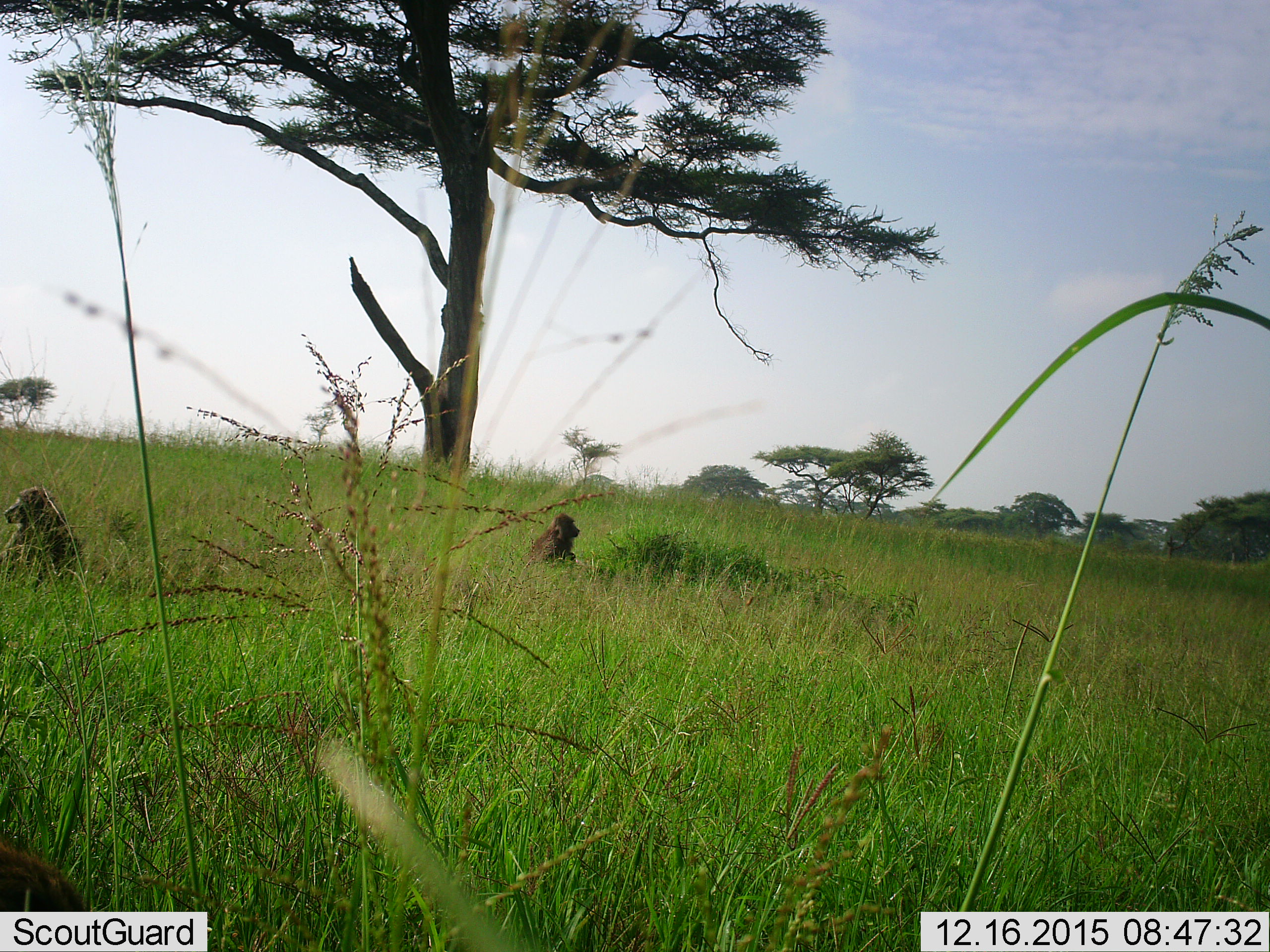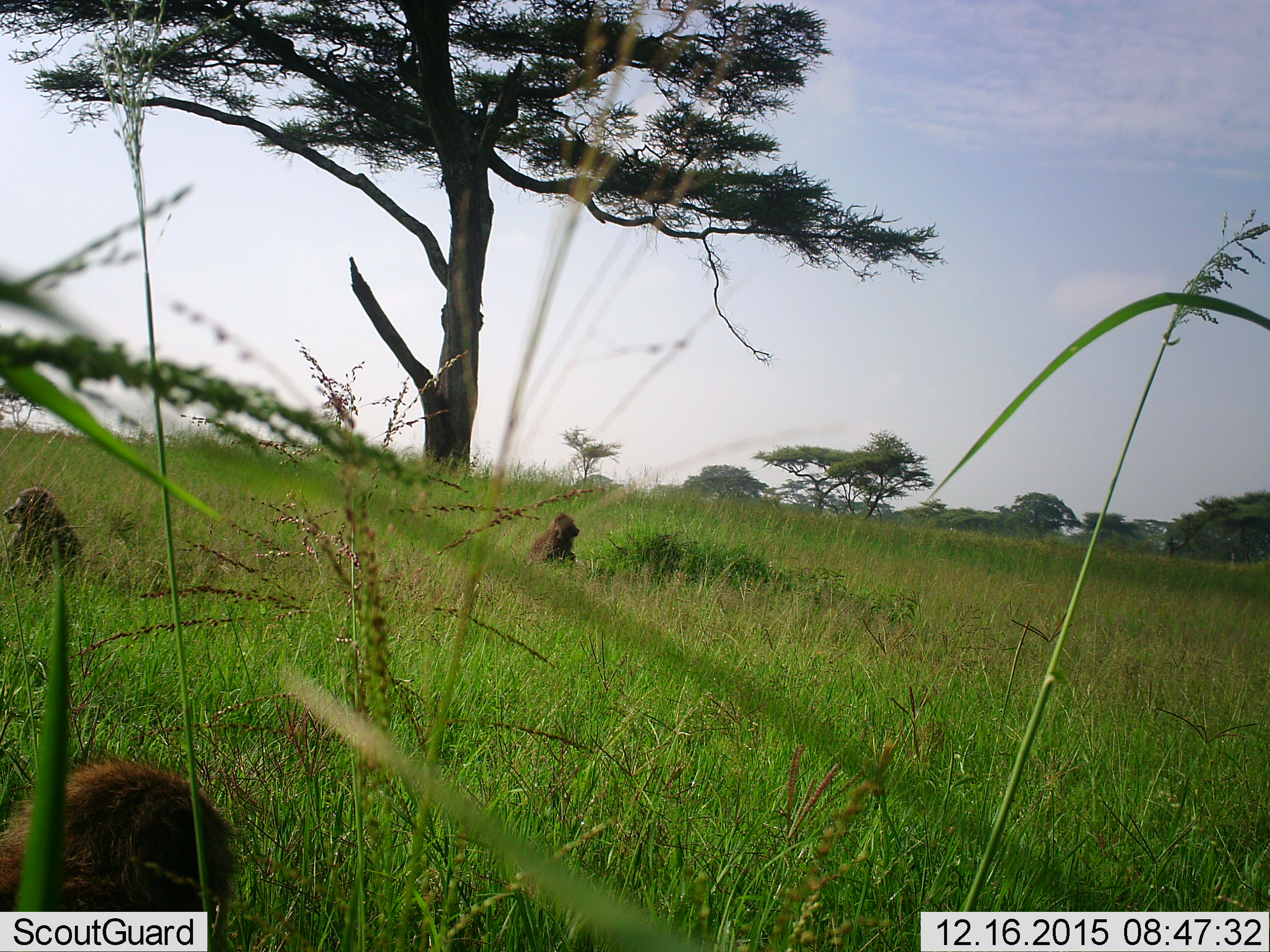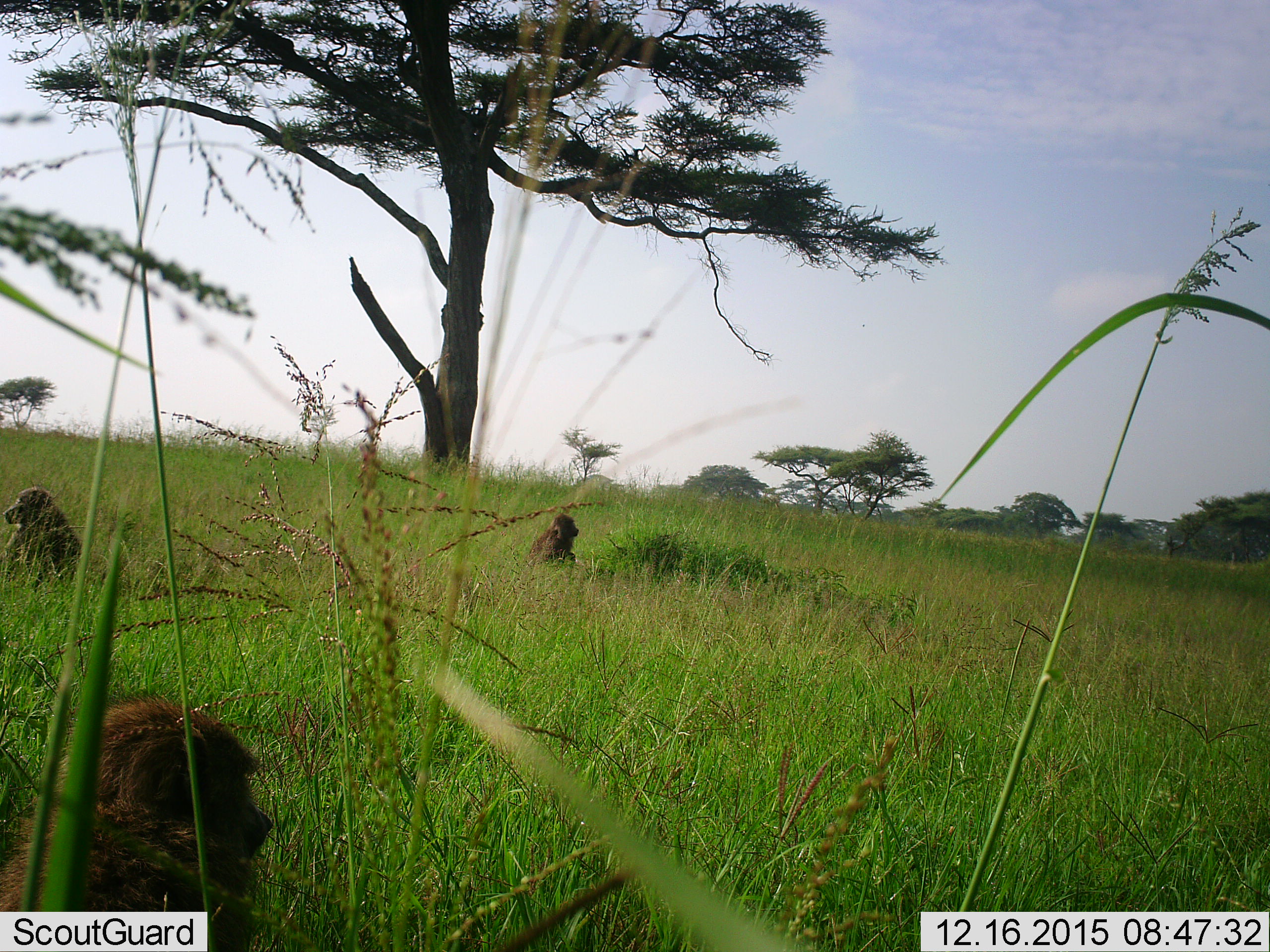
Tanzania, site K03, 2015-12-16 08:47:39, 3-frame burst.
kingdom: Animalia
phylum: Chordata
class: Mammalia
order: Primates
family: Cercopithecidae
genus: Papio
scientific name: Papio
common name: baboon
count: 3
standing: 11%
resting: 100%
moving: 22%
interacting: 0%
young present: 22%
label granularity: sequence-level